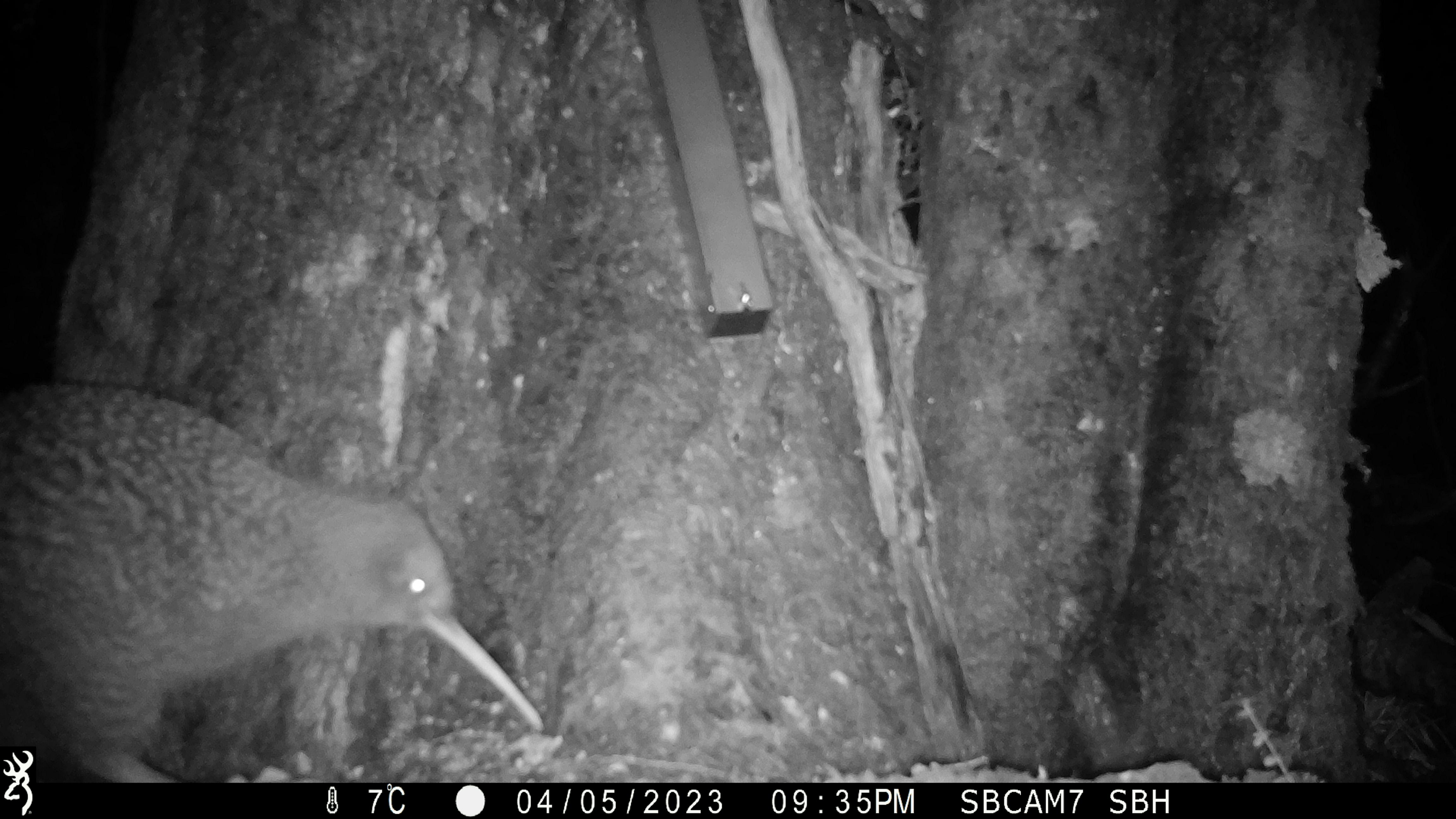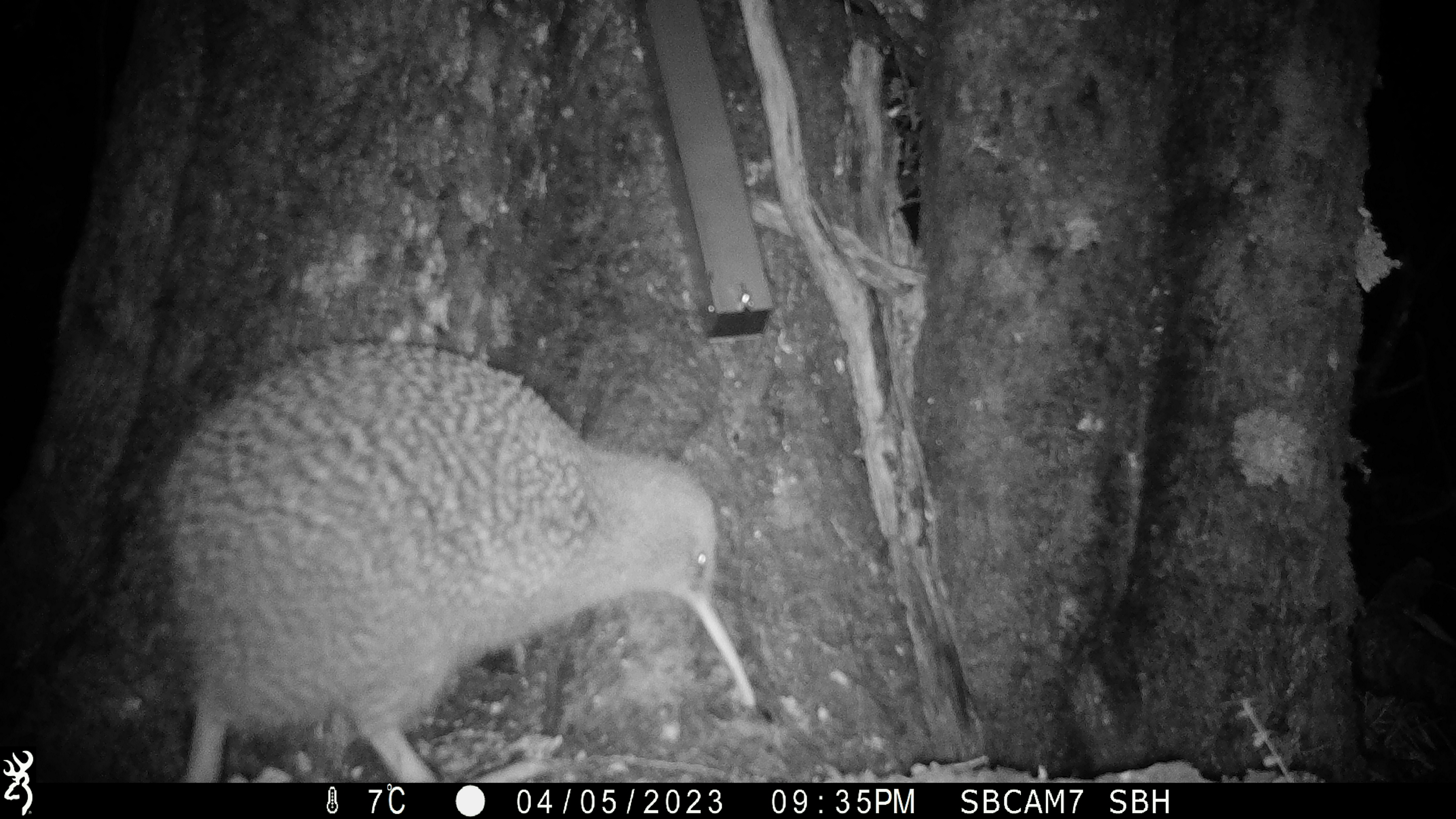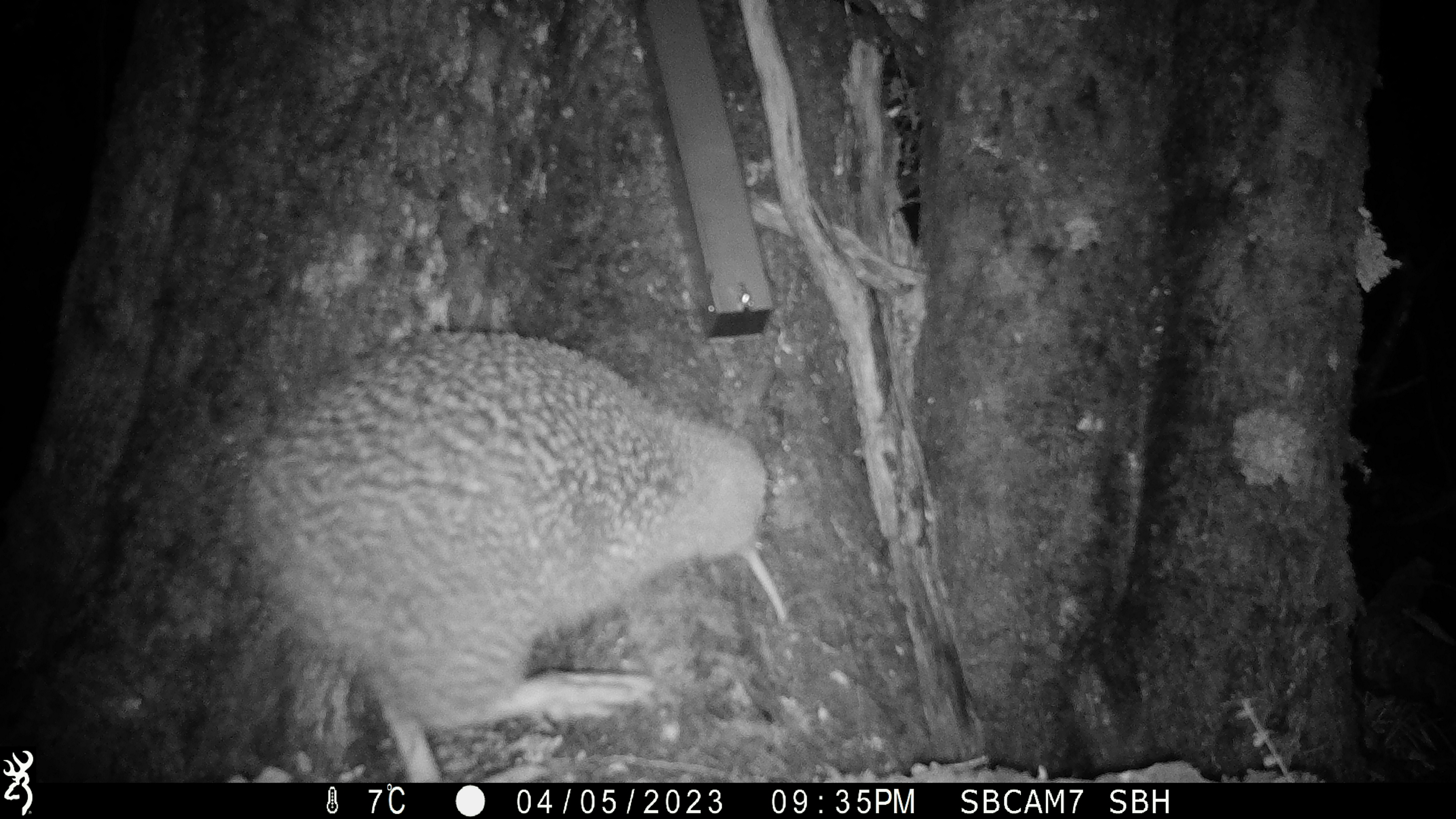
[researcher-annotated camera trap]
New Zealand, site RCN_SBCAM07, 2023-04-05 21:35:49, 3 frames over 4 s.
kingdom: Animalia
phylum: Chordata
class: Aves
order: Apterygiformes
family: Apterygidae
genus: Apteryx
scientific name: Apteryx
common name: kiwi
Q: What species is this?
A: Kiwi (Apteryx).